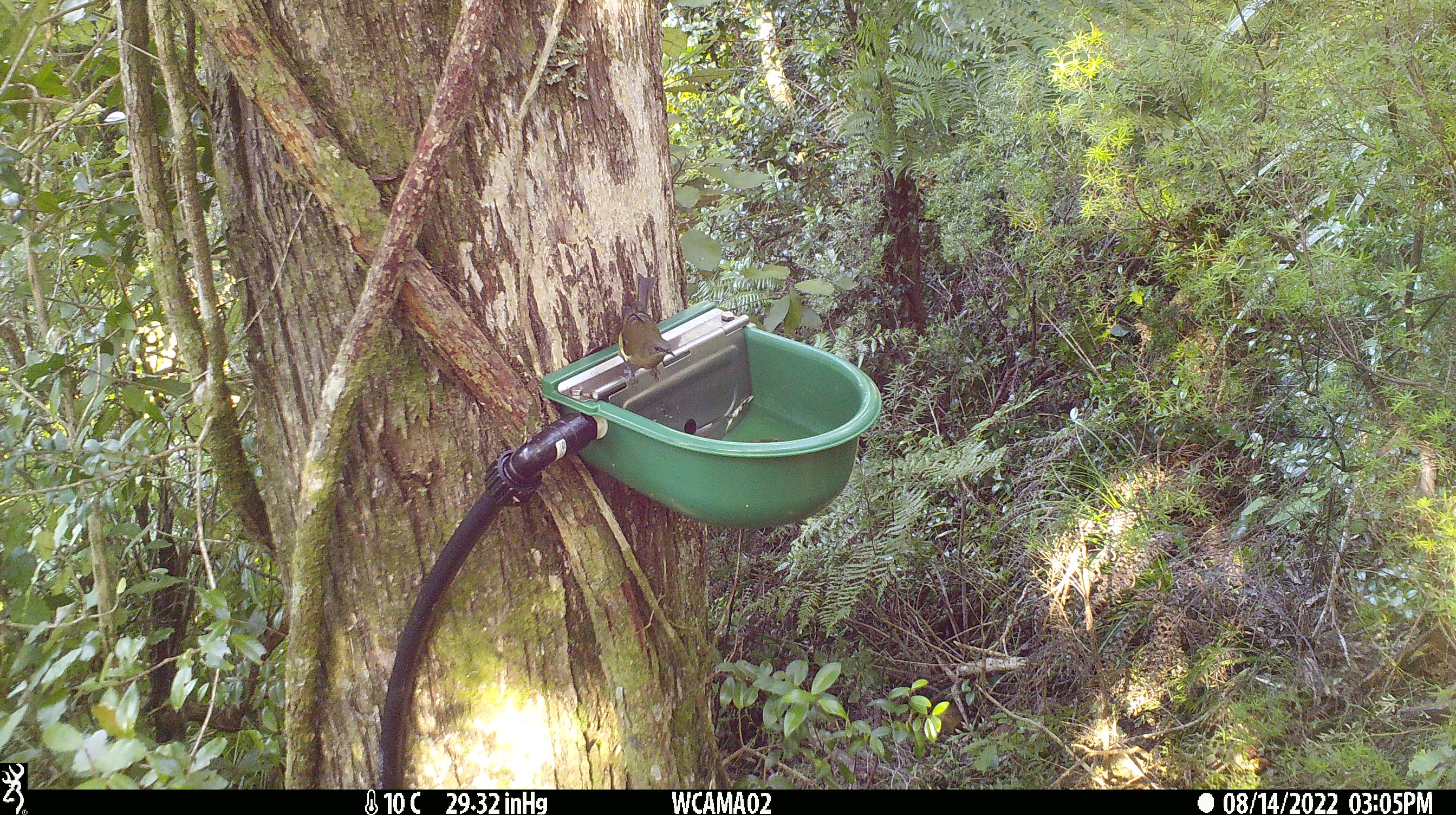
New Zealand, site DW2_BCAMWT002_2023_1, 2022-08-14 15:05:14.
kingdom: Animalia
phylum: Chordata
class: Aves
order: Passeriformes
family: Meliphagidae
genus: Anthornis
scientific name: Anthornis melanura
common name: new zealand bellbird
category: bellbird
Bellbird (new zealand bellbird) (Anthornis melanura).